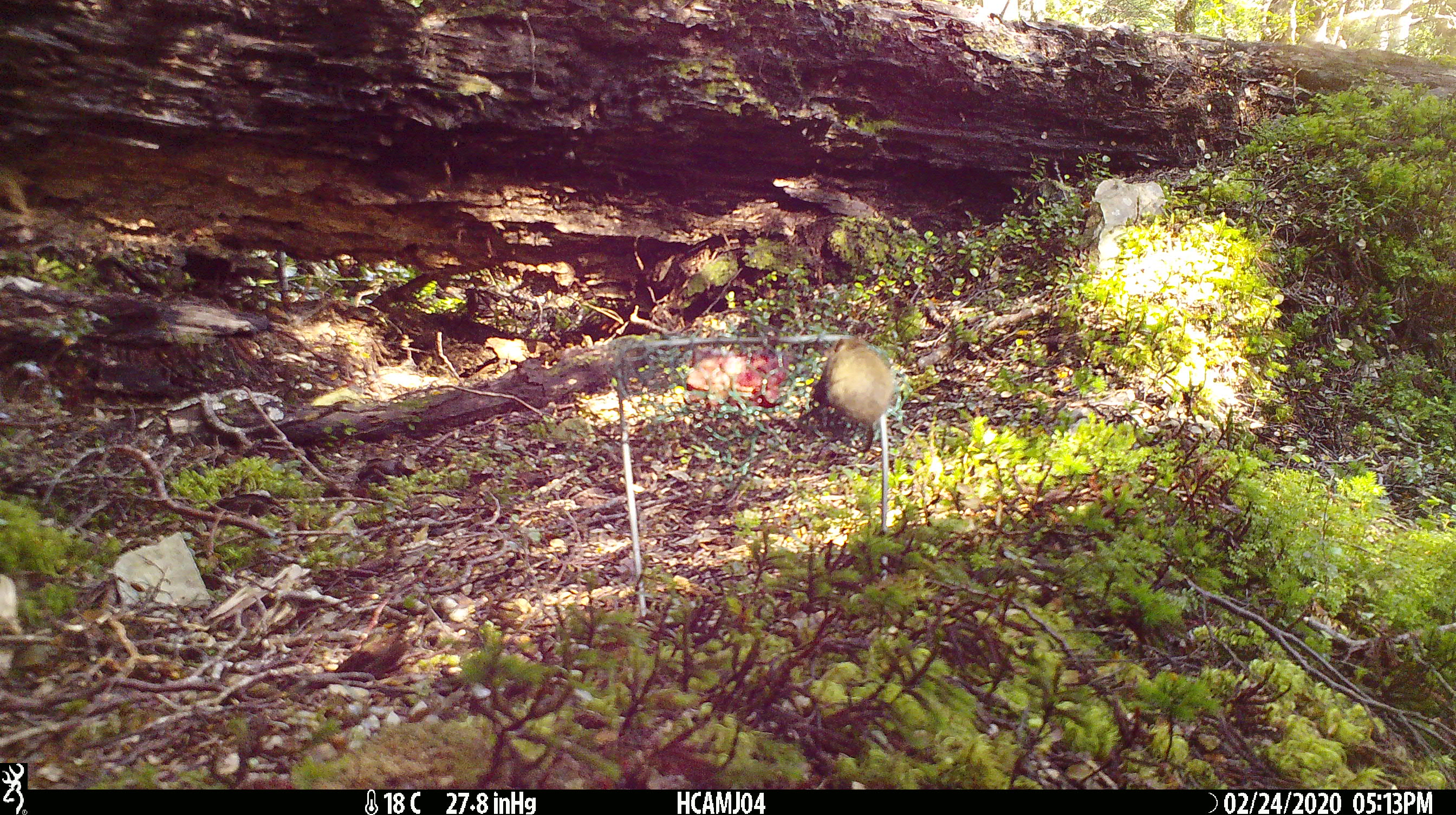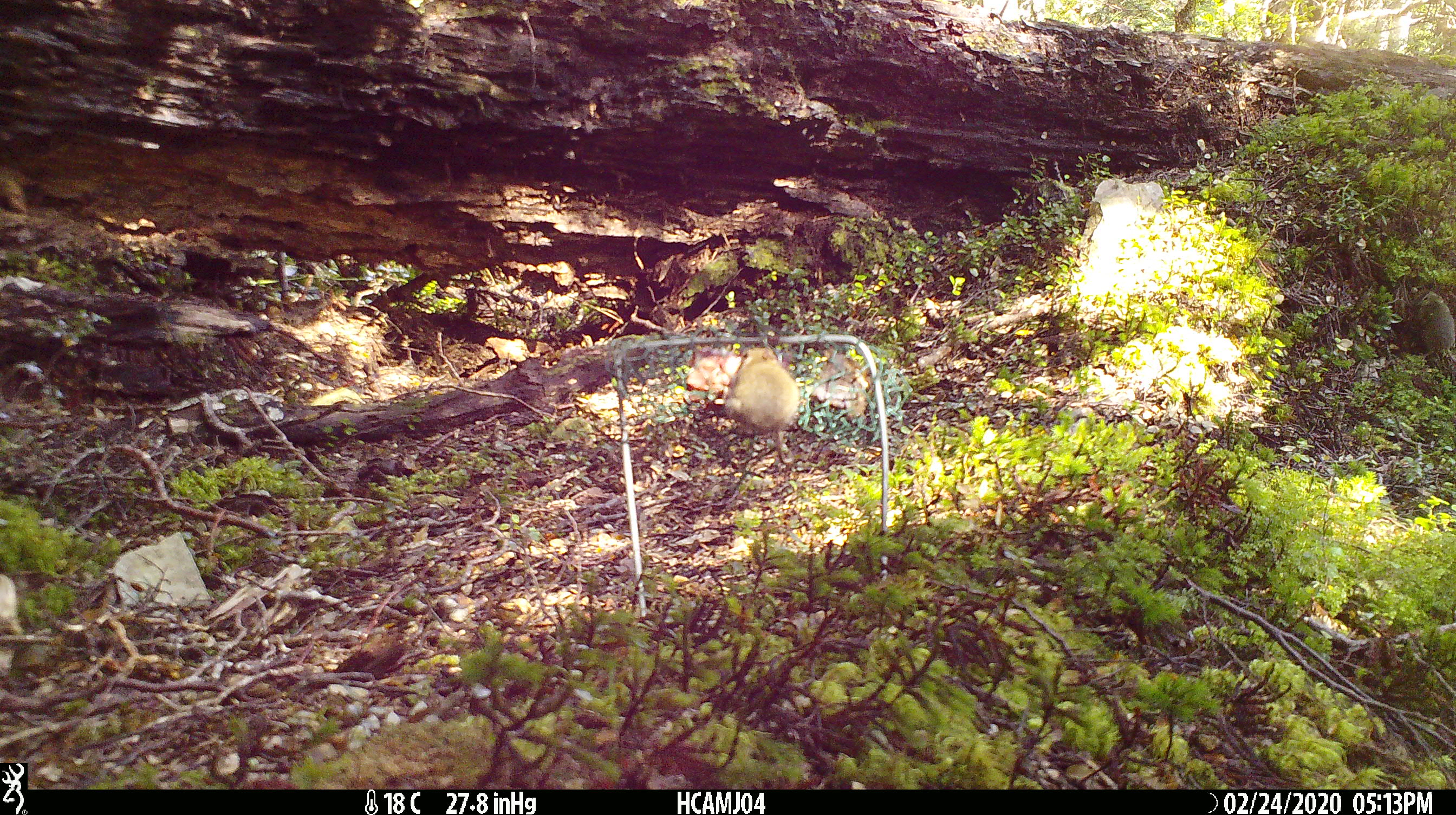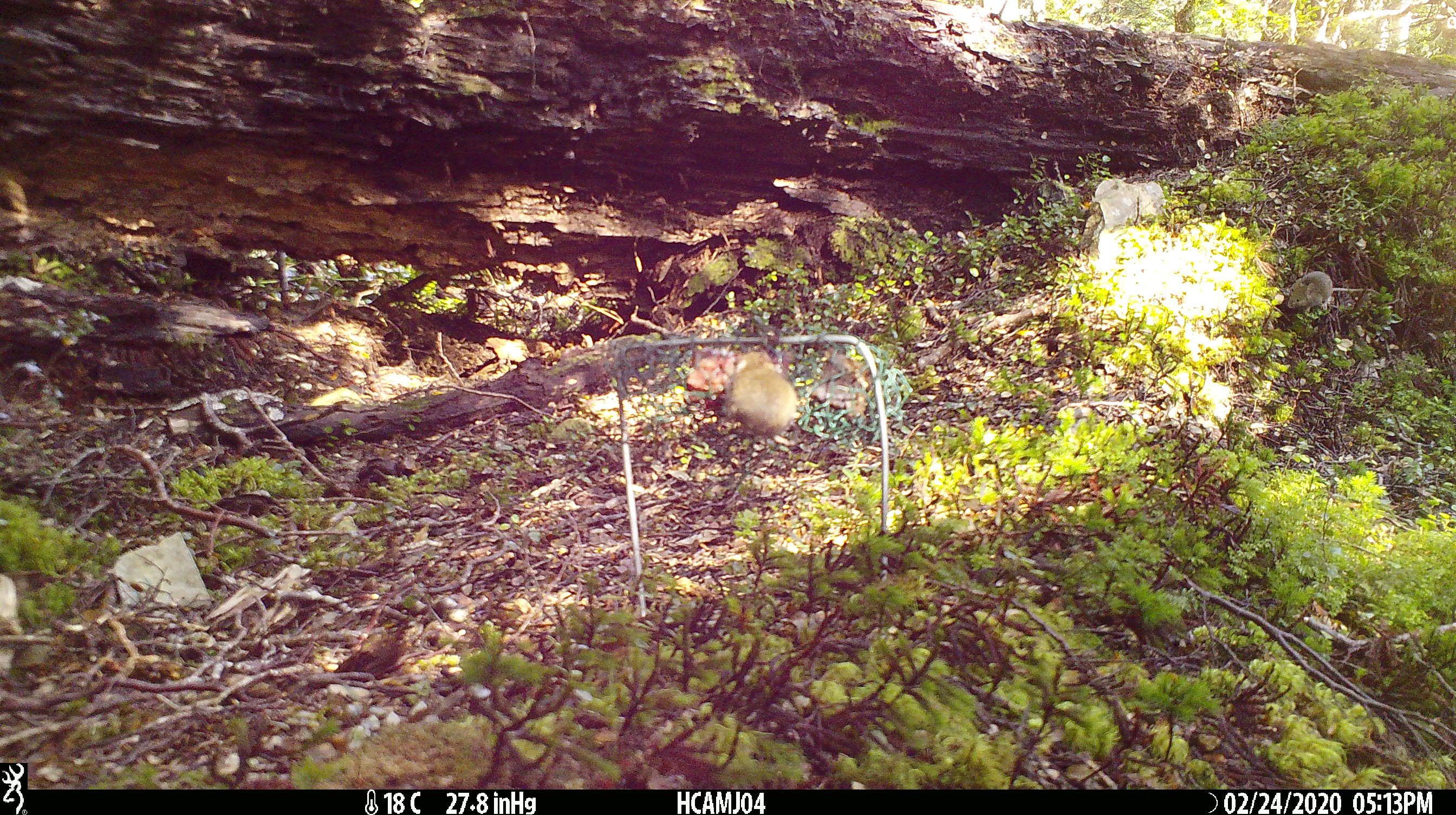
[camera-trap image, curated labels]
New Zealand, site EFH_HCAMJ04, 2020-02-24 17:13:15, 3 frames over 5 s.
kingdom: Animalia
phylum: Chordata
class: Mammalia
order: Rodentia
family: Muridae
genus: Mus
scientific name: Mus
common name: mouse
Mouse (Mus).